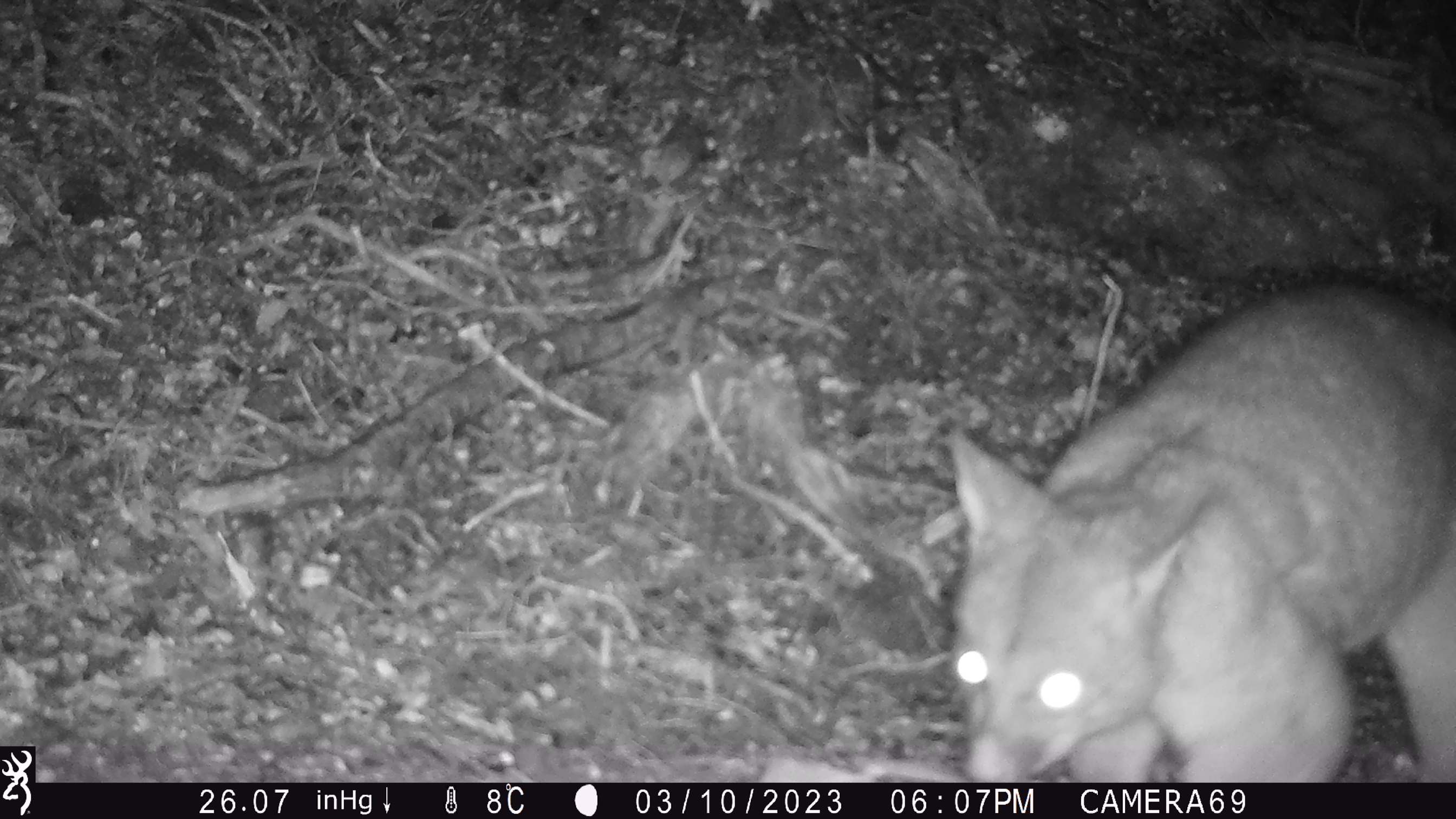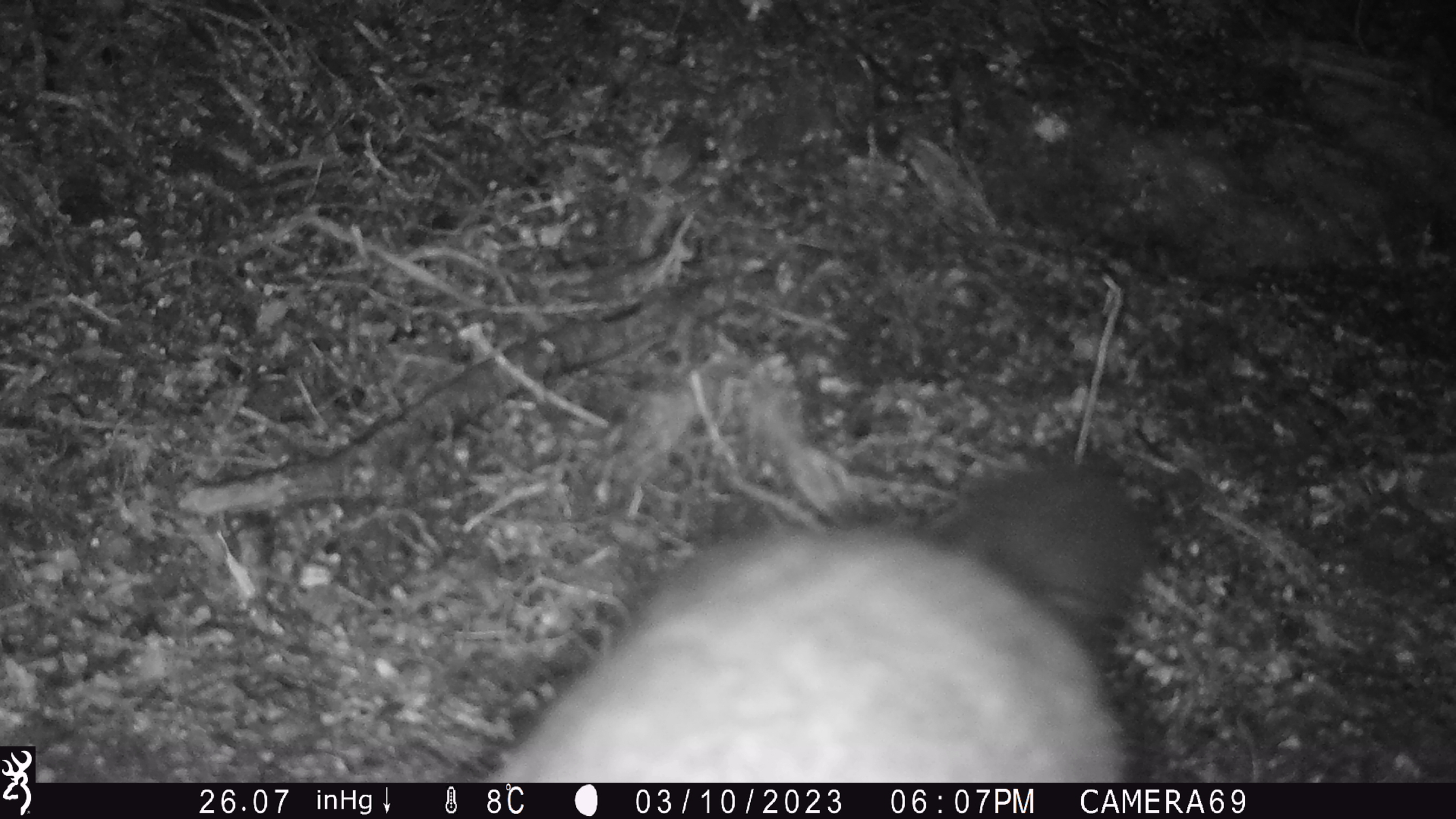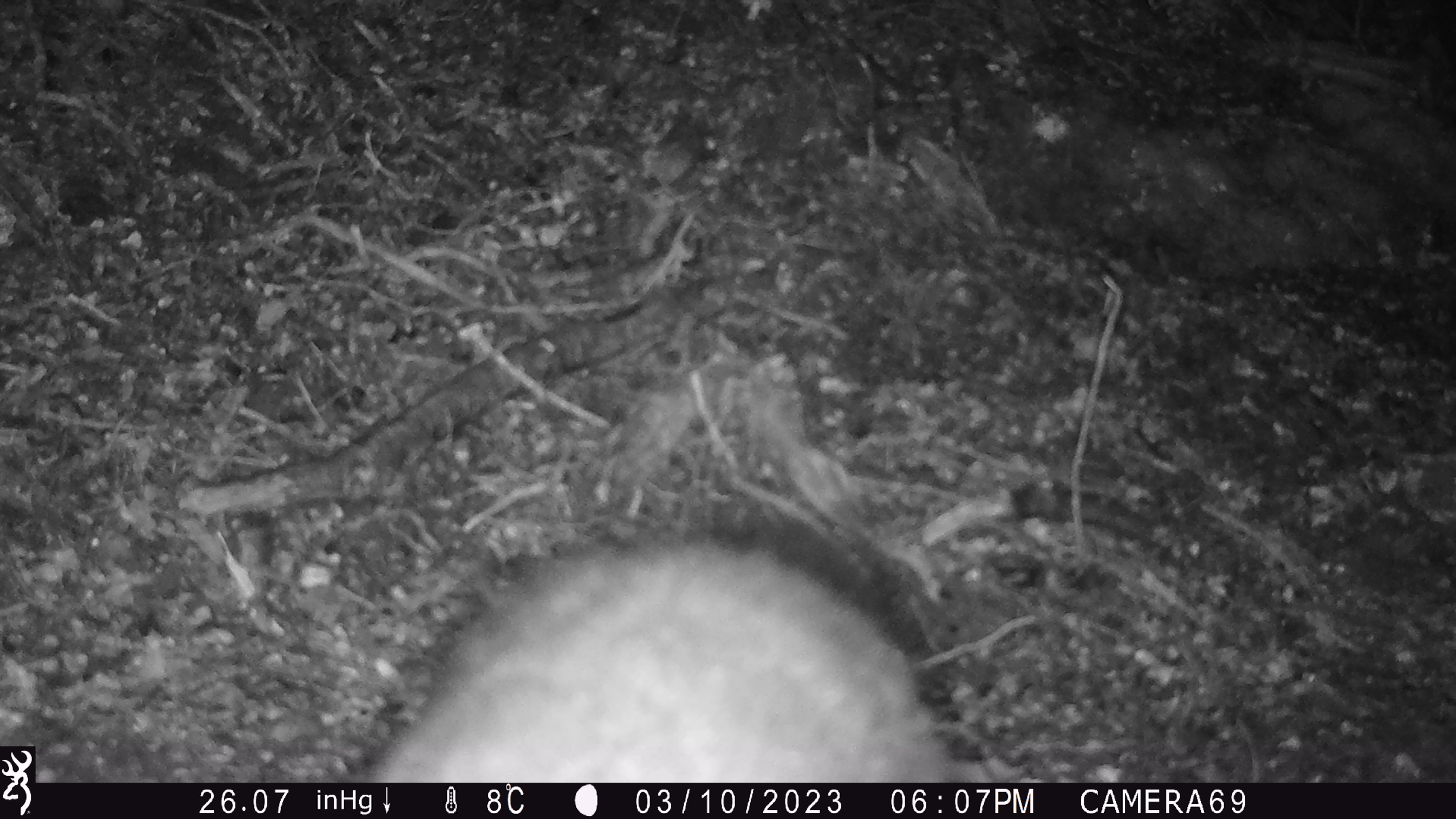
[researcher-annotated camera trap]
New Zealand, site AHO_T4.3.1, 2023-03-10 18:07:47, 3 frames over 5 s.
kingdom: Animalia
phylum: Chordata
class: Mammalia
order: Carnivora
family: Mustelidae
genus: Mustela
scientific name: Mustela erminea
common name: stoat